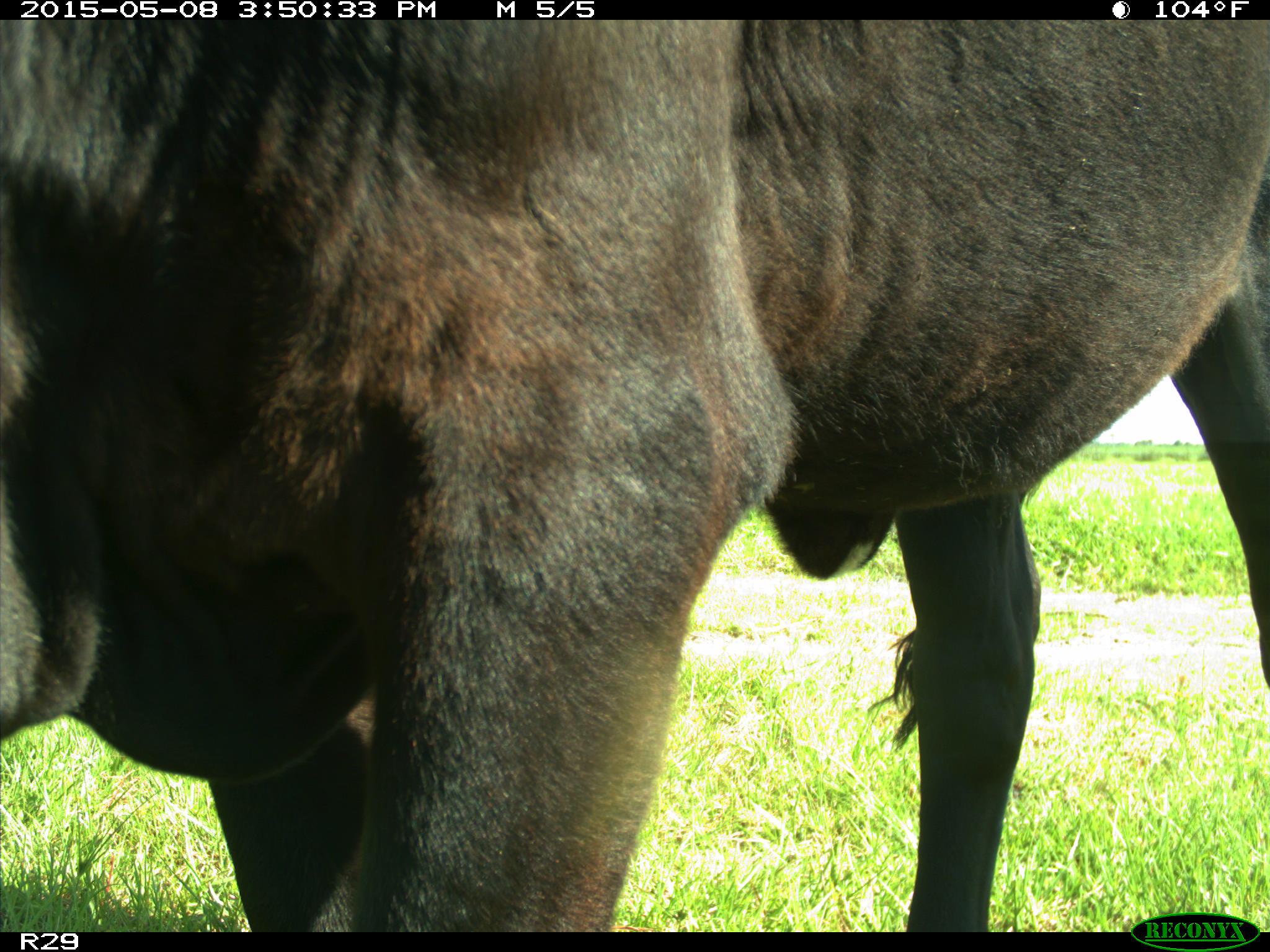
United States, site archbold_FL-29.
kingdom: Animalia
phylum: Chordata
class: Mammalia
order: Artiodactyla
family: Bovidae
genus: Bos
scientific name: Bos taurus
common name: domestic cow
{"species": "Bos taurus (domestic cow)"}